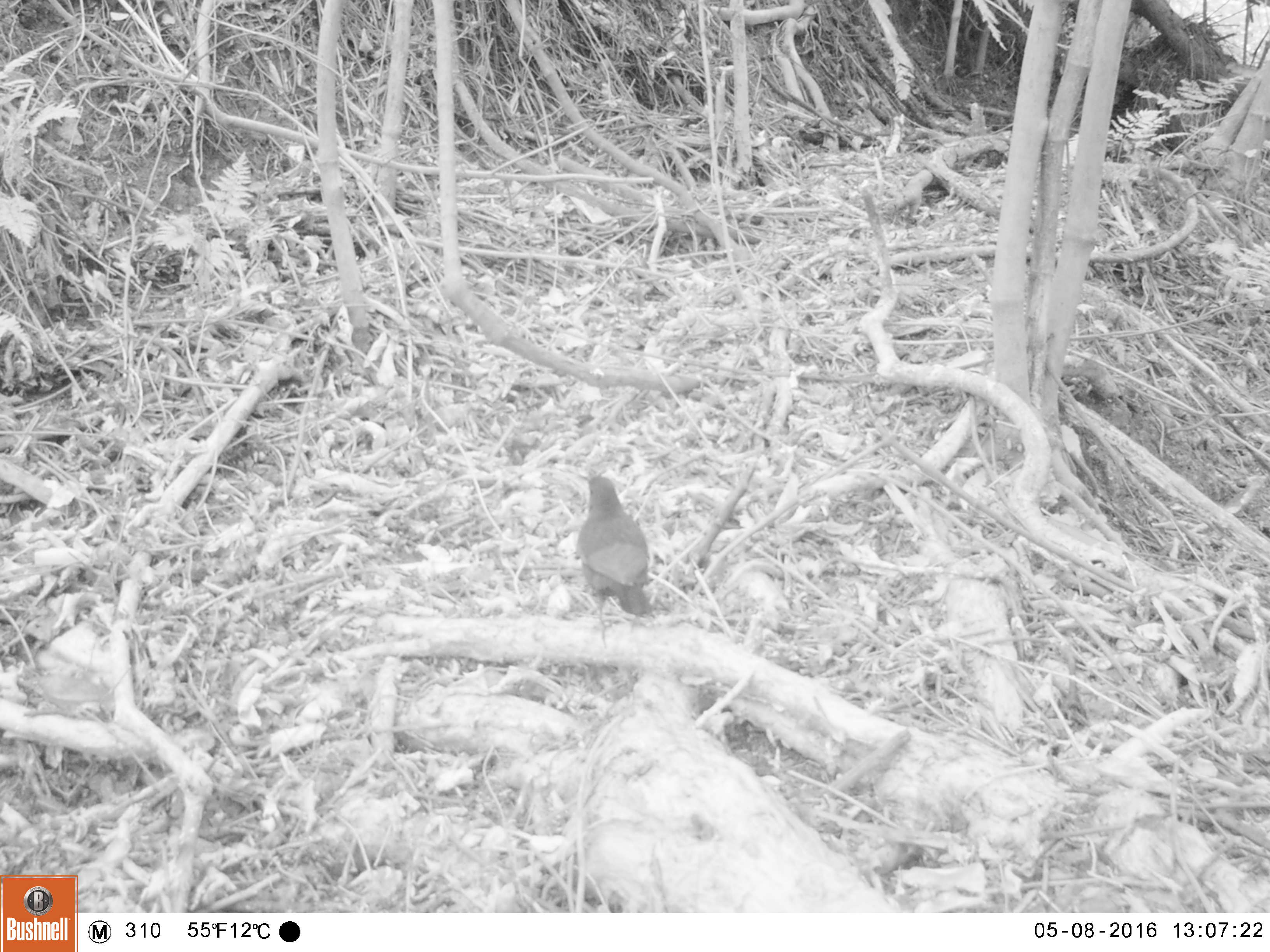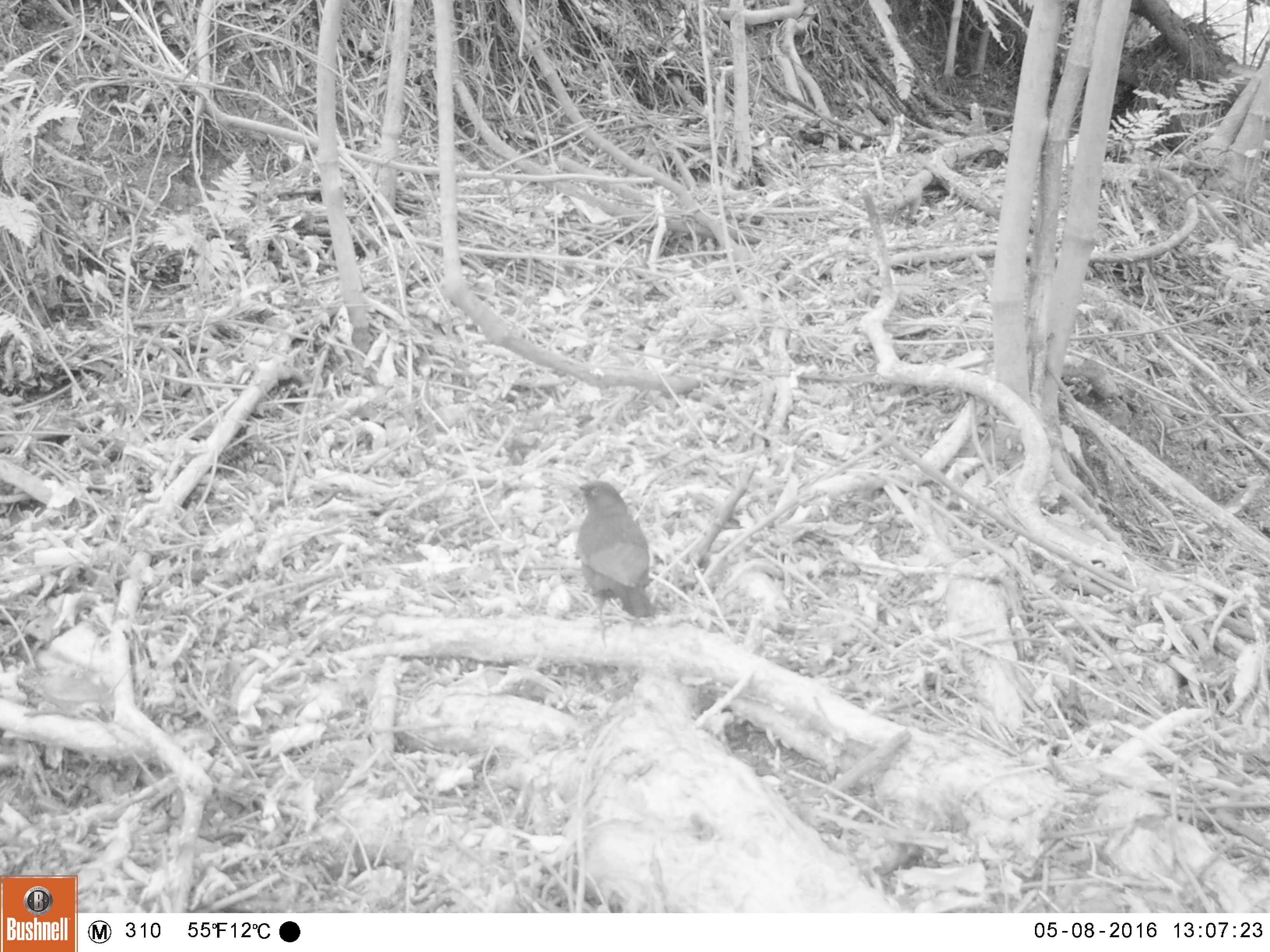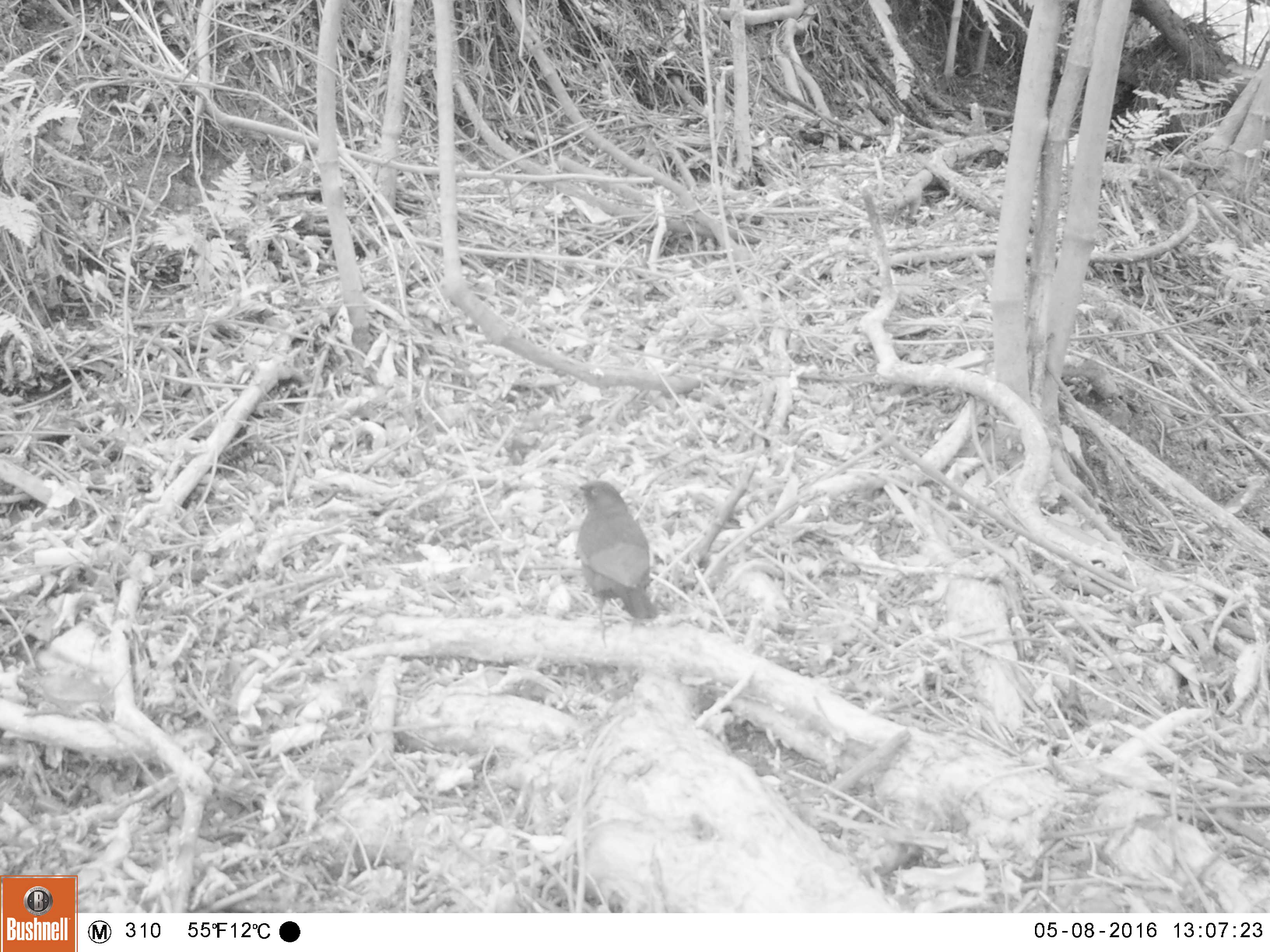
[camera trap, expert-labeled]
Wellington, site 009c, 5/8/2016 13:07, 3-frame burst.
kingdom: Animalia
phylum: Chordata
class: Aves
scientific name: Aves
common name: bird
Bird (Aves).